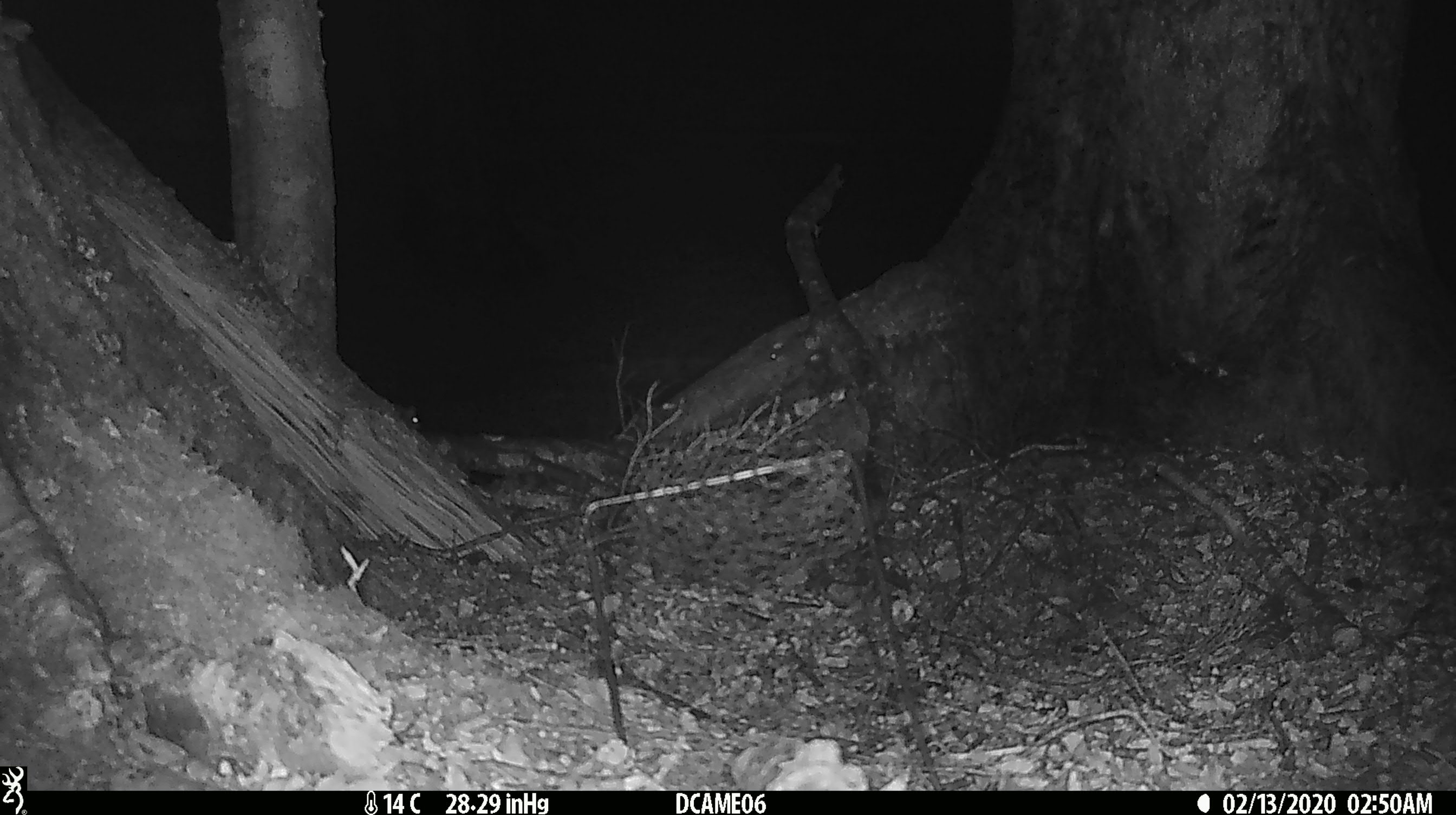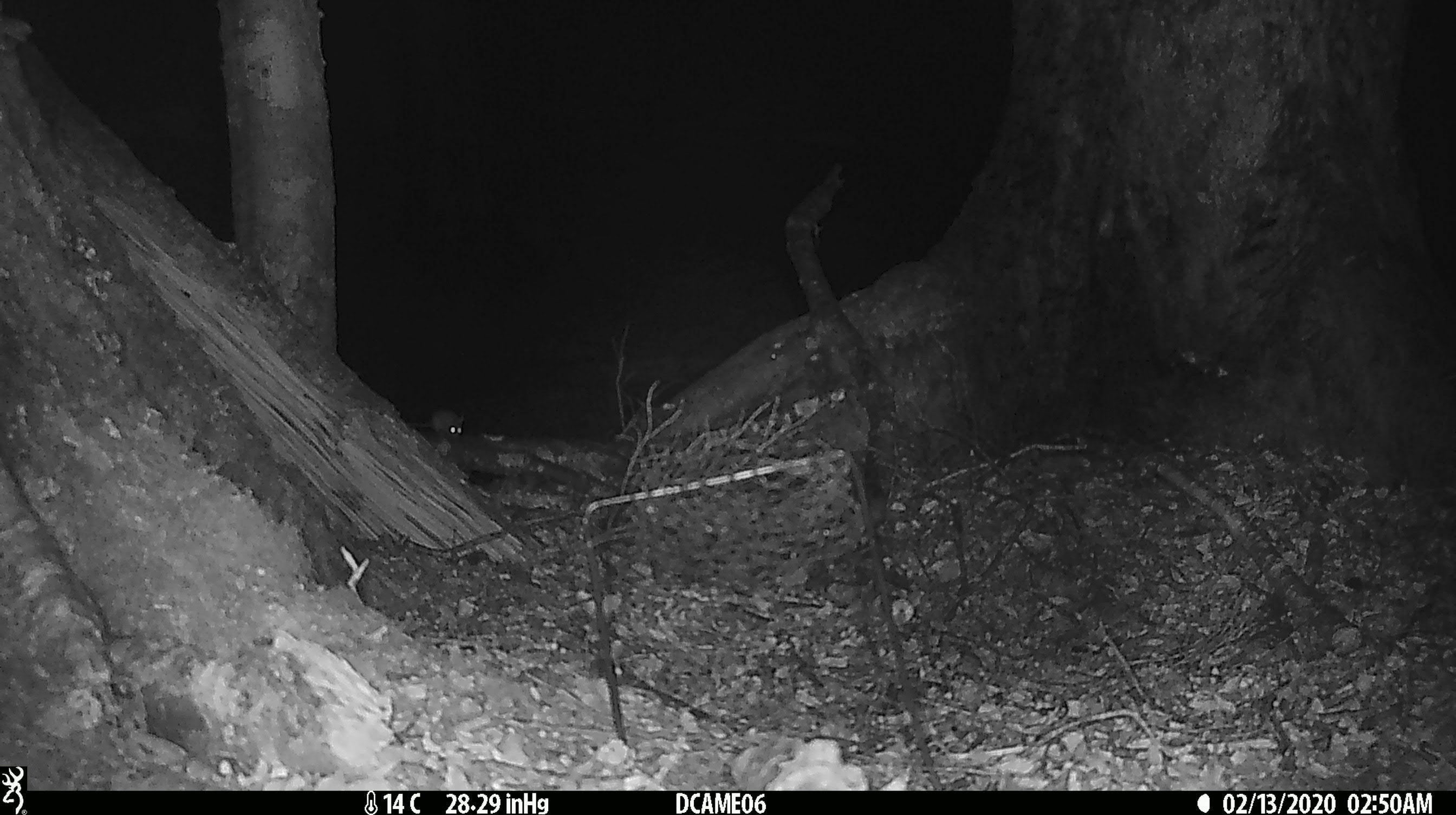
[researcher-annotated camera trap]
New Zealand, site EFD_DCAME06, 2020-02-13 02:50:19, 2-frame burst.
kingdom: Animalia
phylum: Chordata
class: Mammalia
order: Rodentia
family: Muridae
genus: Mus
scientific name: Mus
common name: mouse